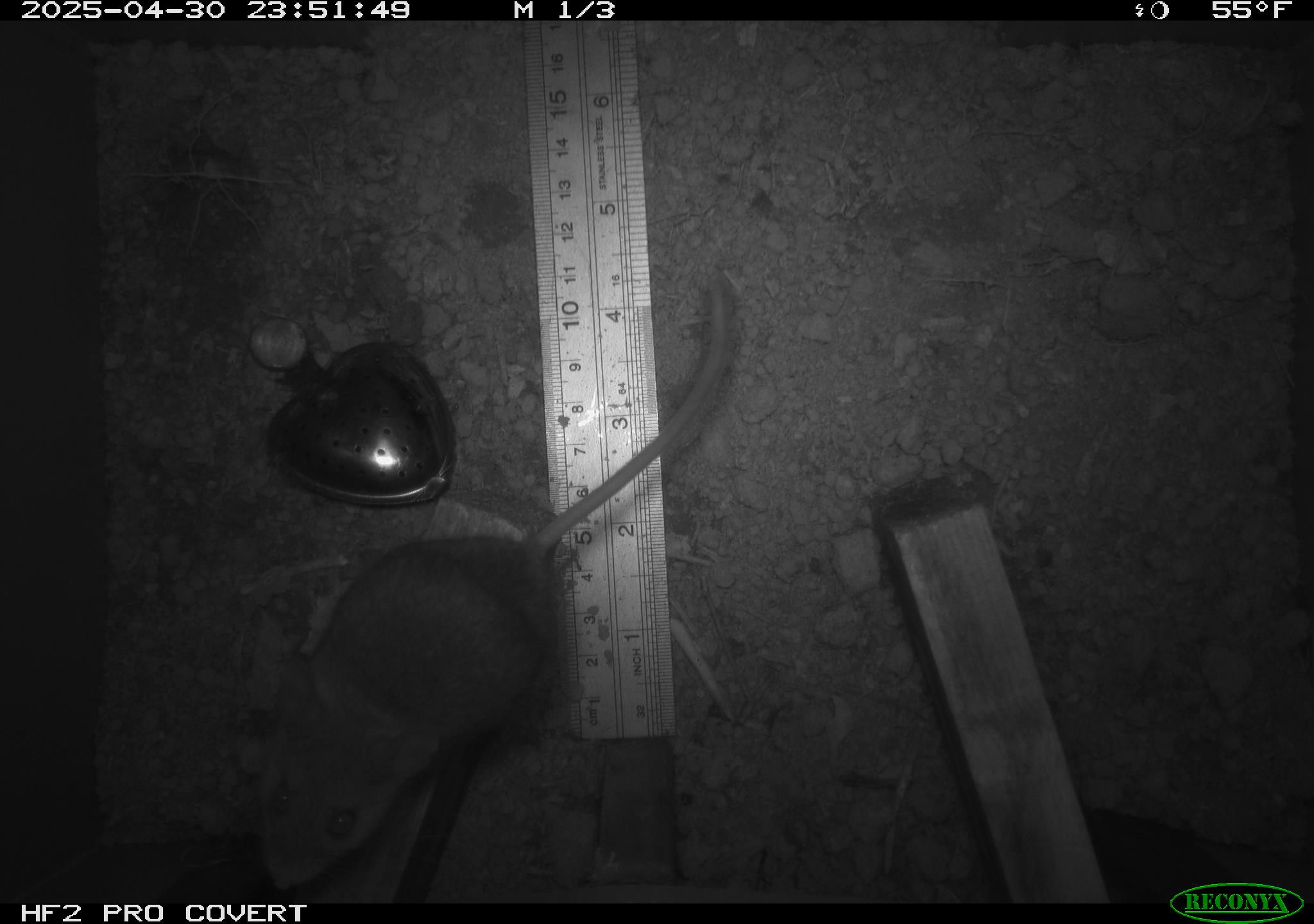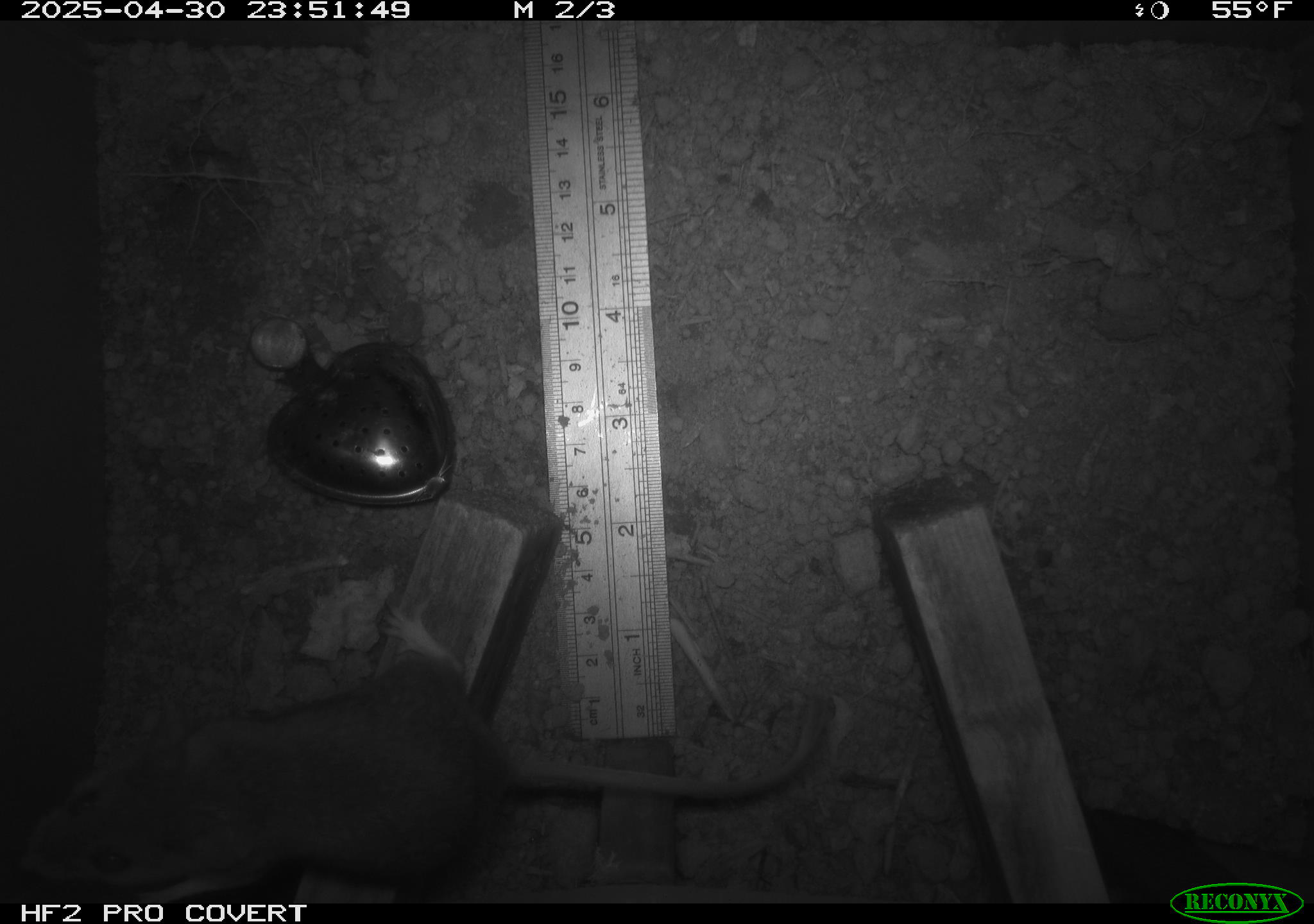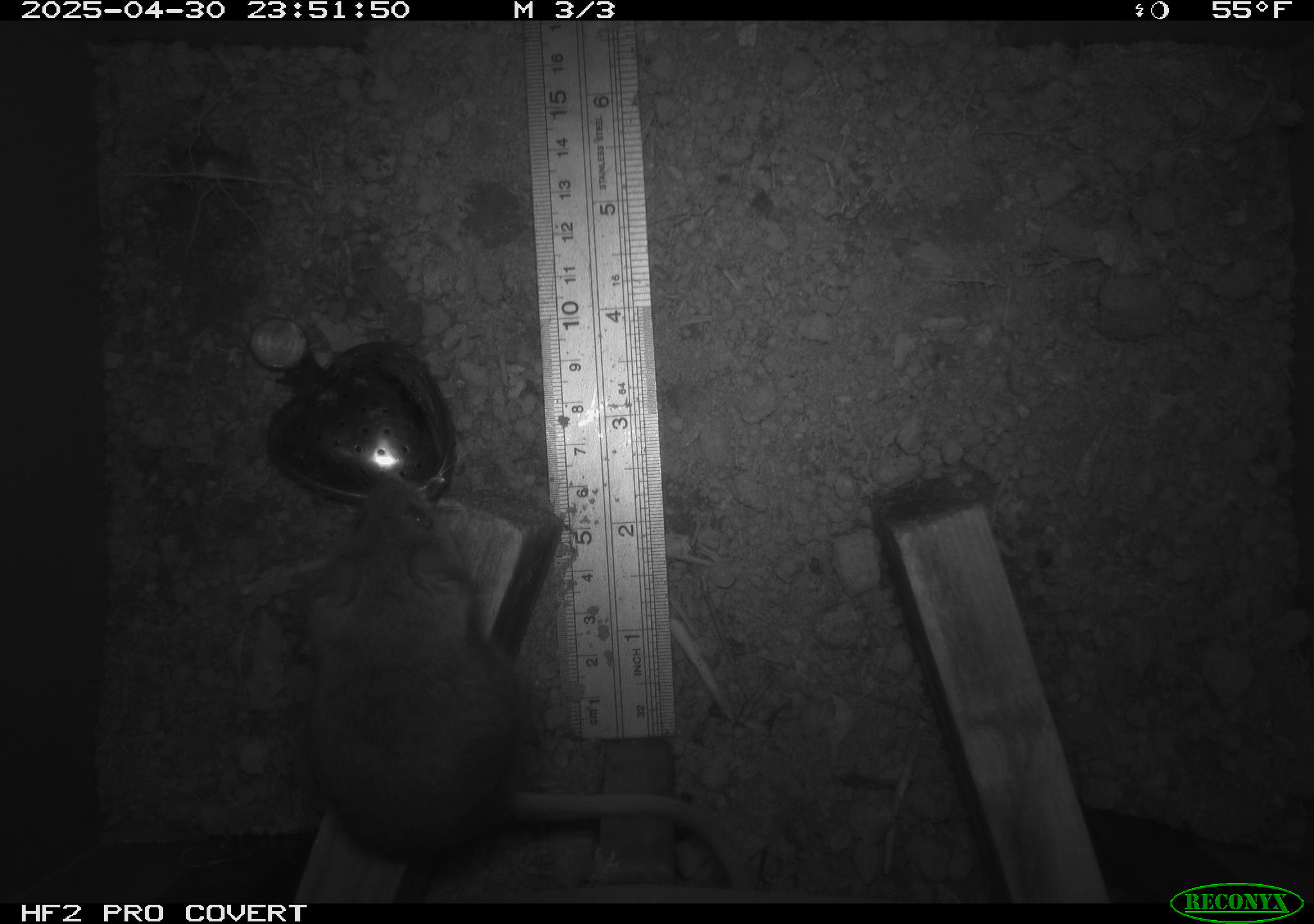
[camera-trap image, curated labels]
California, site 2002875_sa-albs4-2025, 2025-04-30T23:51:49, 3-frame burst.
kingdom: Animalia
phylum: Chordata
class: Mammalia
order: Rodentia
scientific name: Rodentia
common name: mouse species